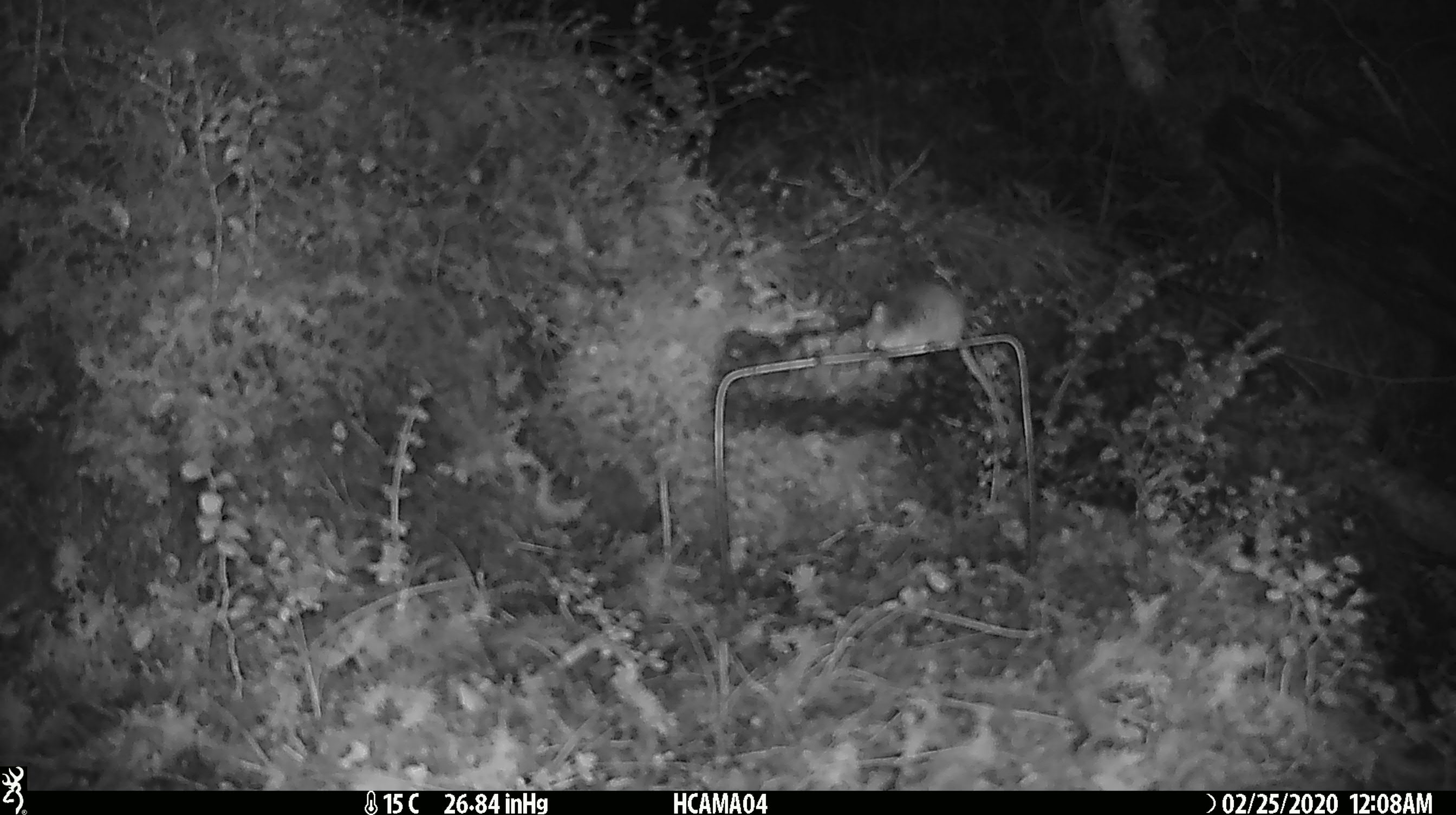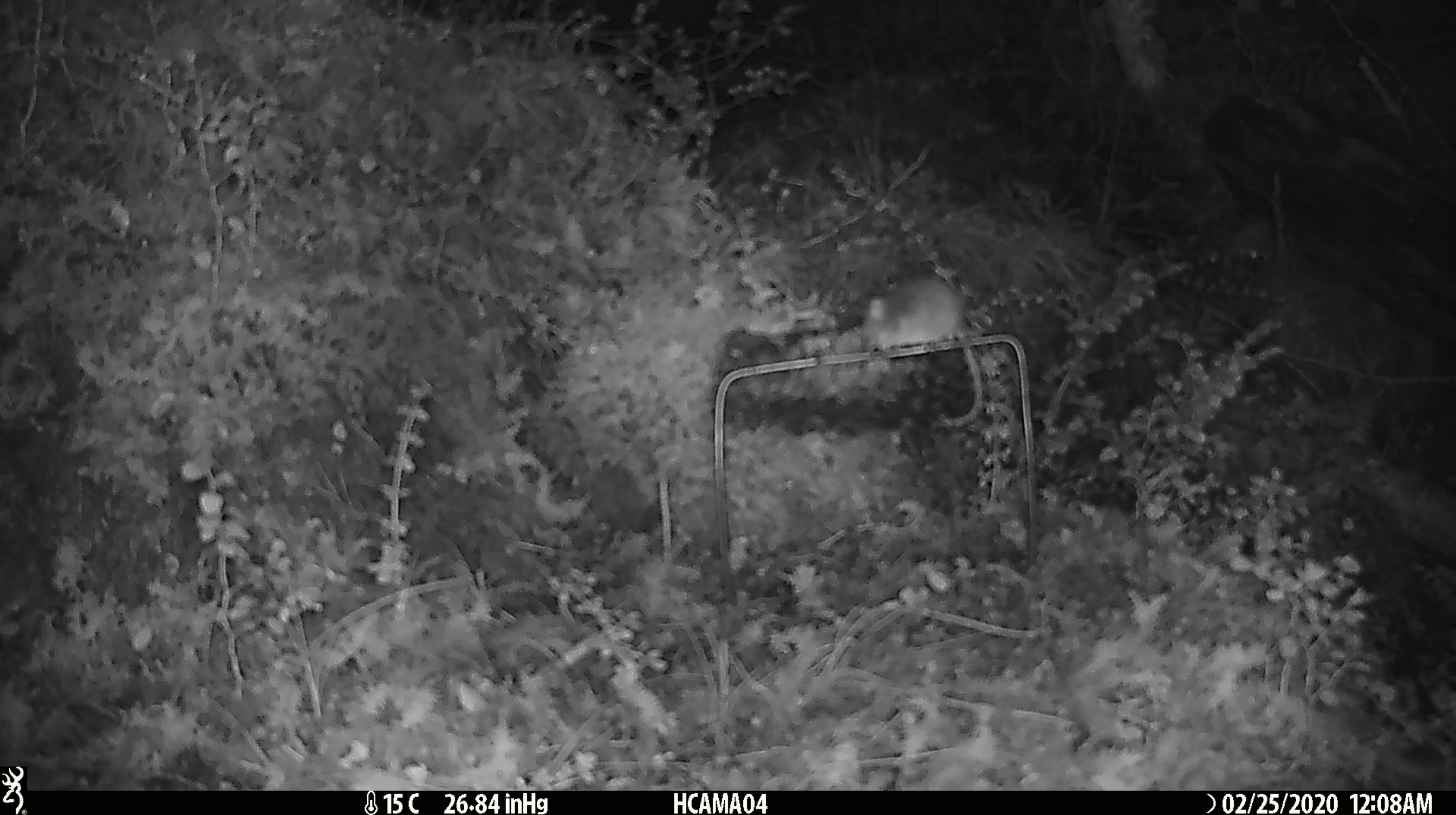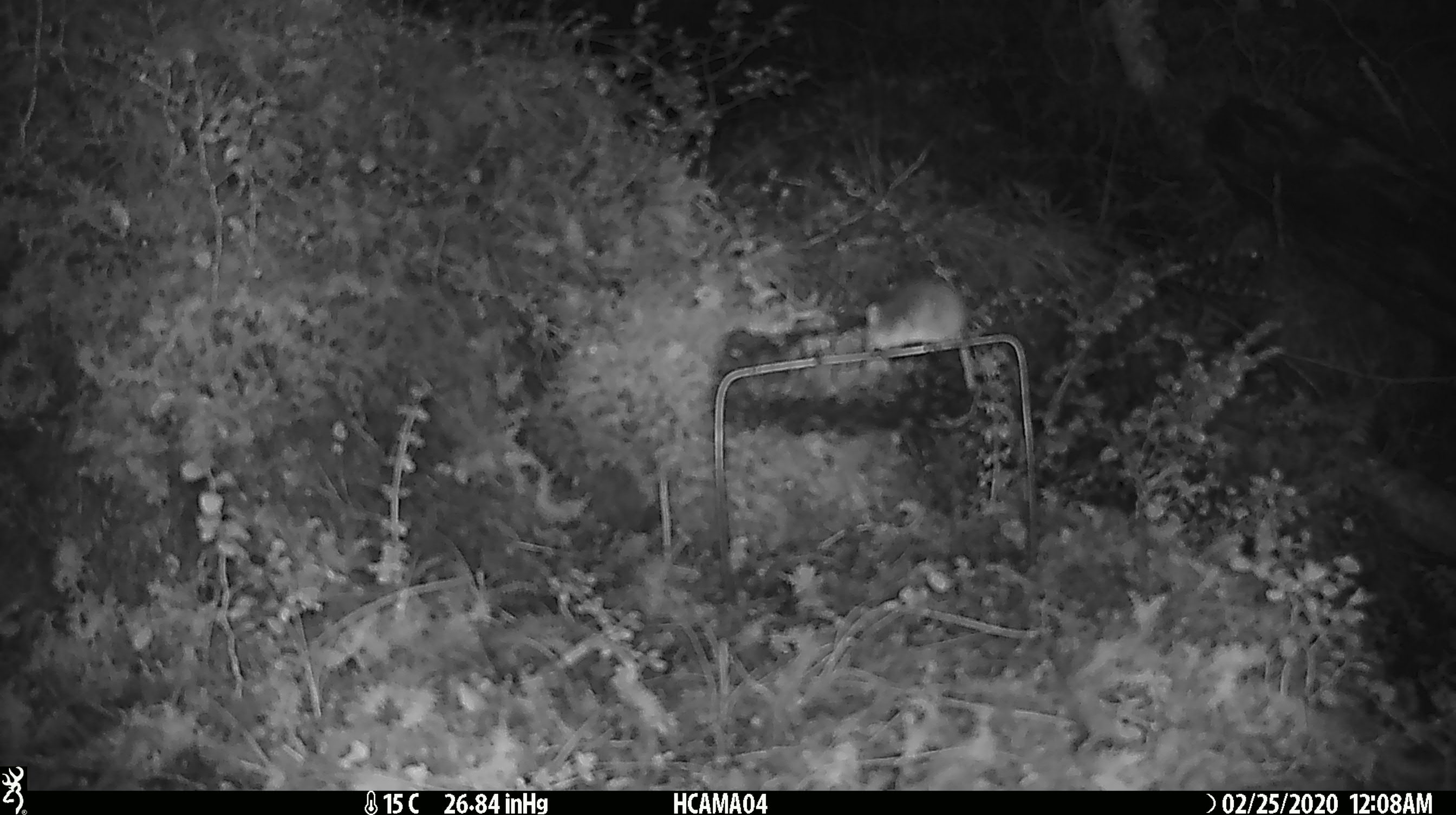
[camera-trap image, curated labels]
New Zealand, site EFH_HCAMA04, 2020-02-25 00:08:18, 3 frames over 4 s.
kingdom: Animalia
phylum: Chordata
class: Mammalia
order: Rodentia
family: Muridae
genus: Mus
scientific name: Mus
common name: mouse